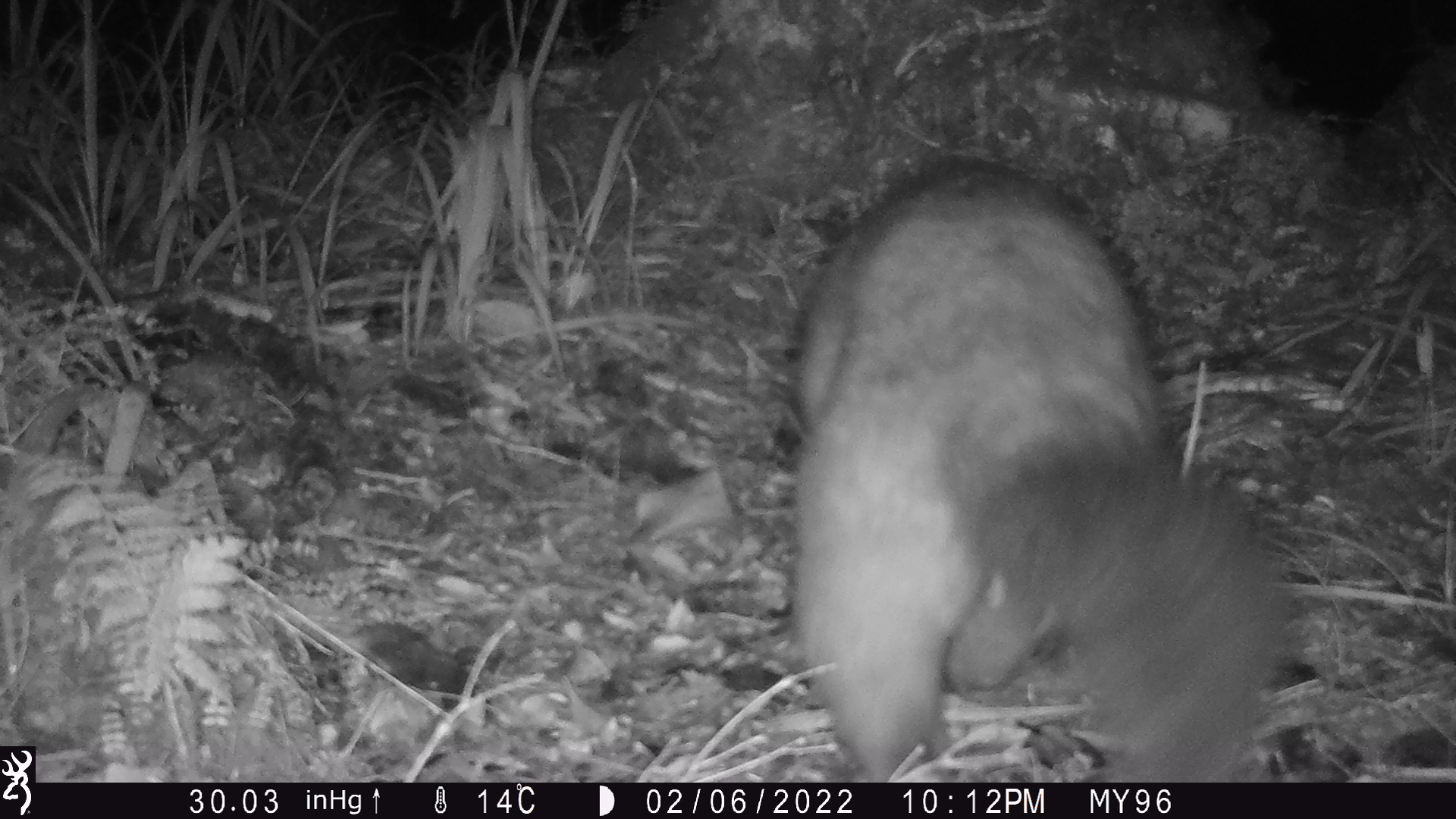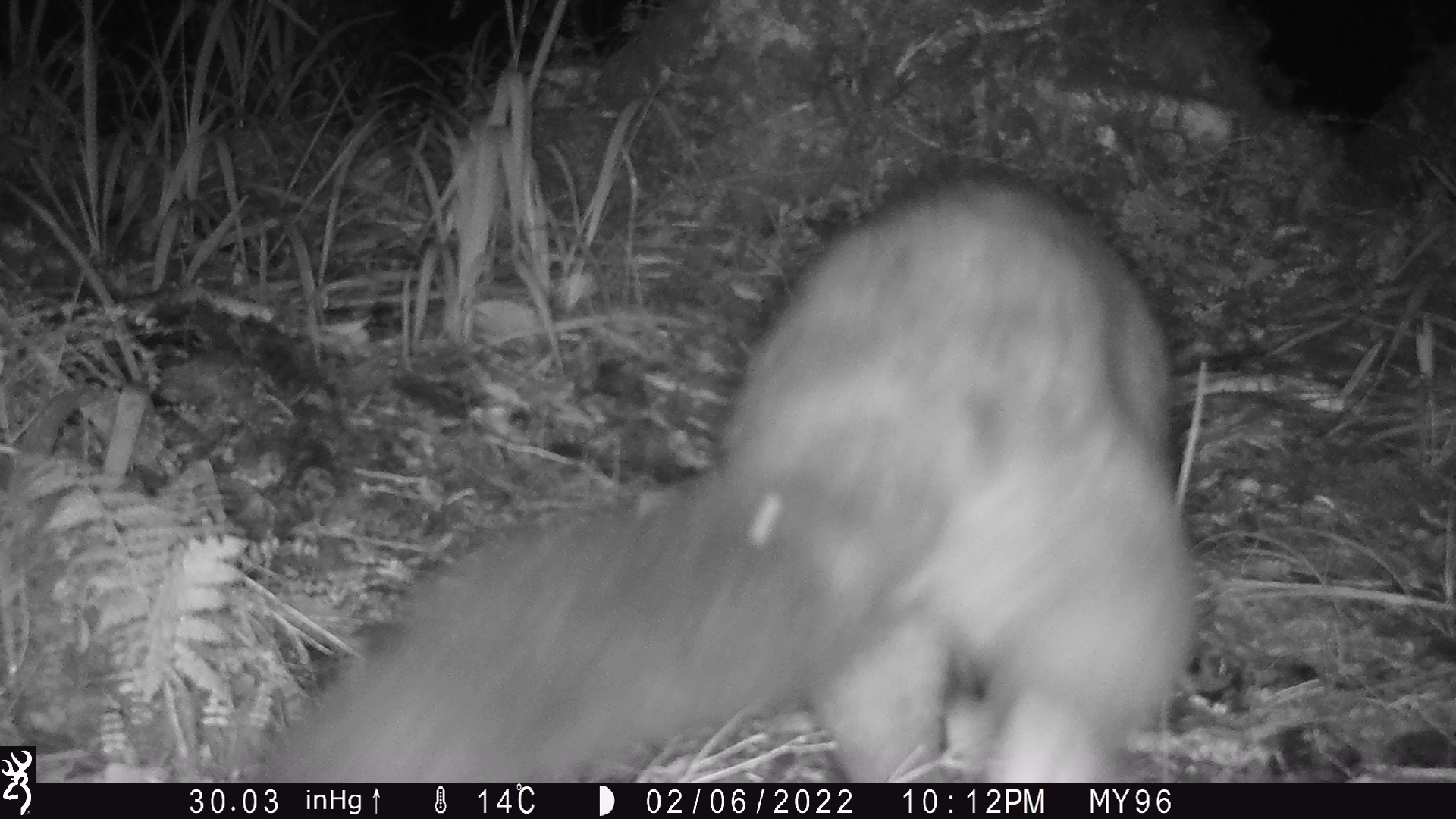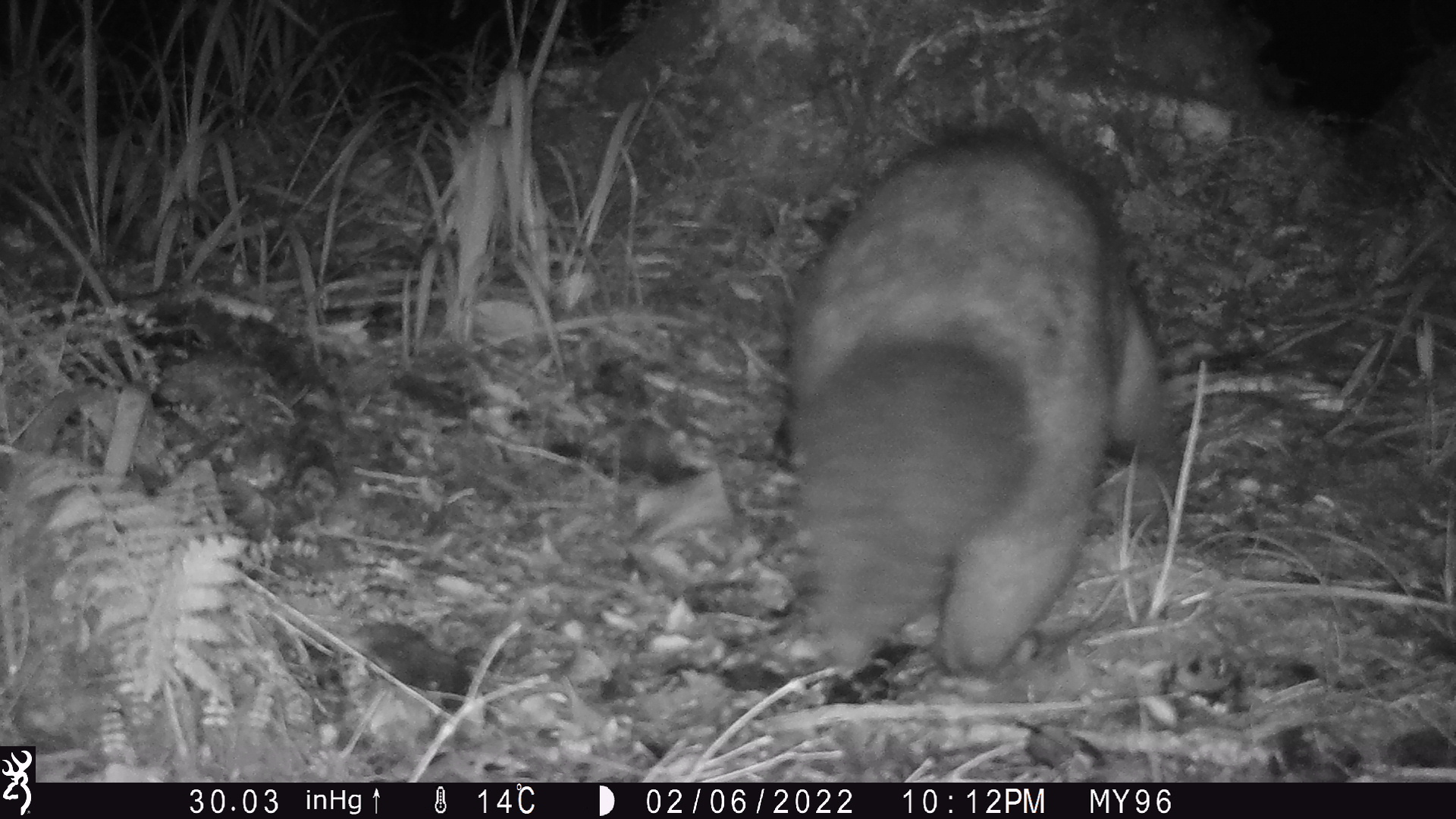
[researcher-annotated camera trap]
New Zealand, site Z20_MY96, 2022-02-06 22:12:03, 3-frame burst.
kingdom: Animalia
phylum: Chordata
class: Mammalia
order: Diprotodontia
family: Phalangeridae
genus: Trichosurus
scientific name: Trichosurus vulpecula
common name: common brushtail possum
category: possum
Possum (common brushtail possum) (Trichosurus vulpecula).